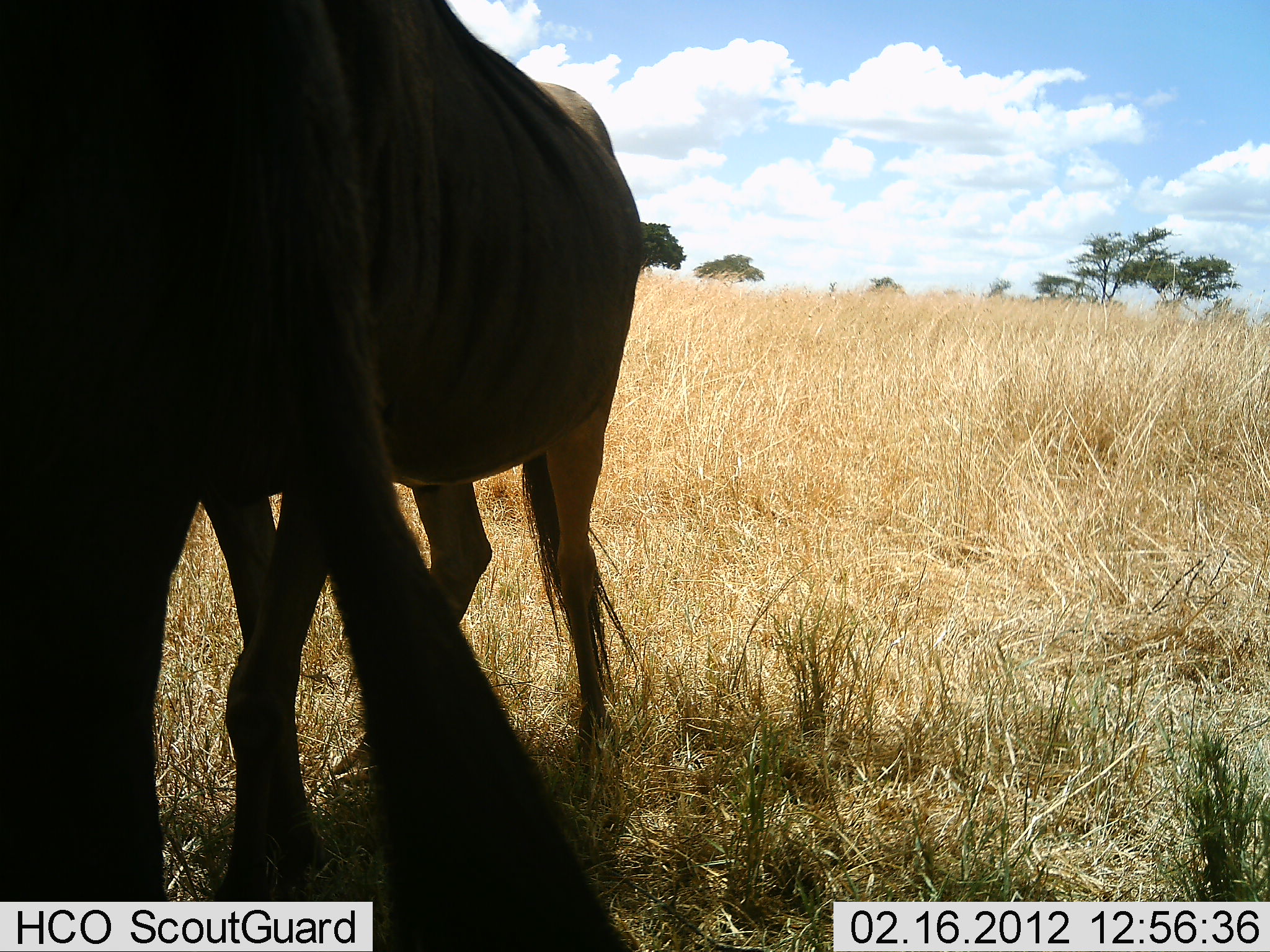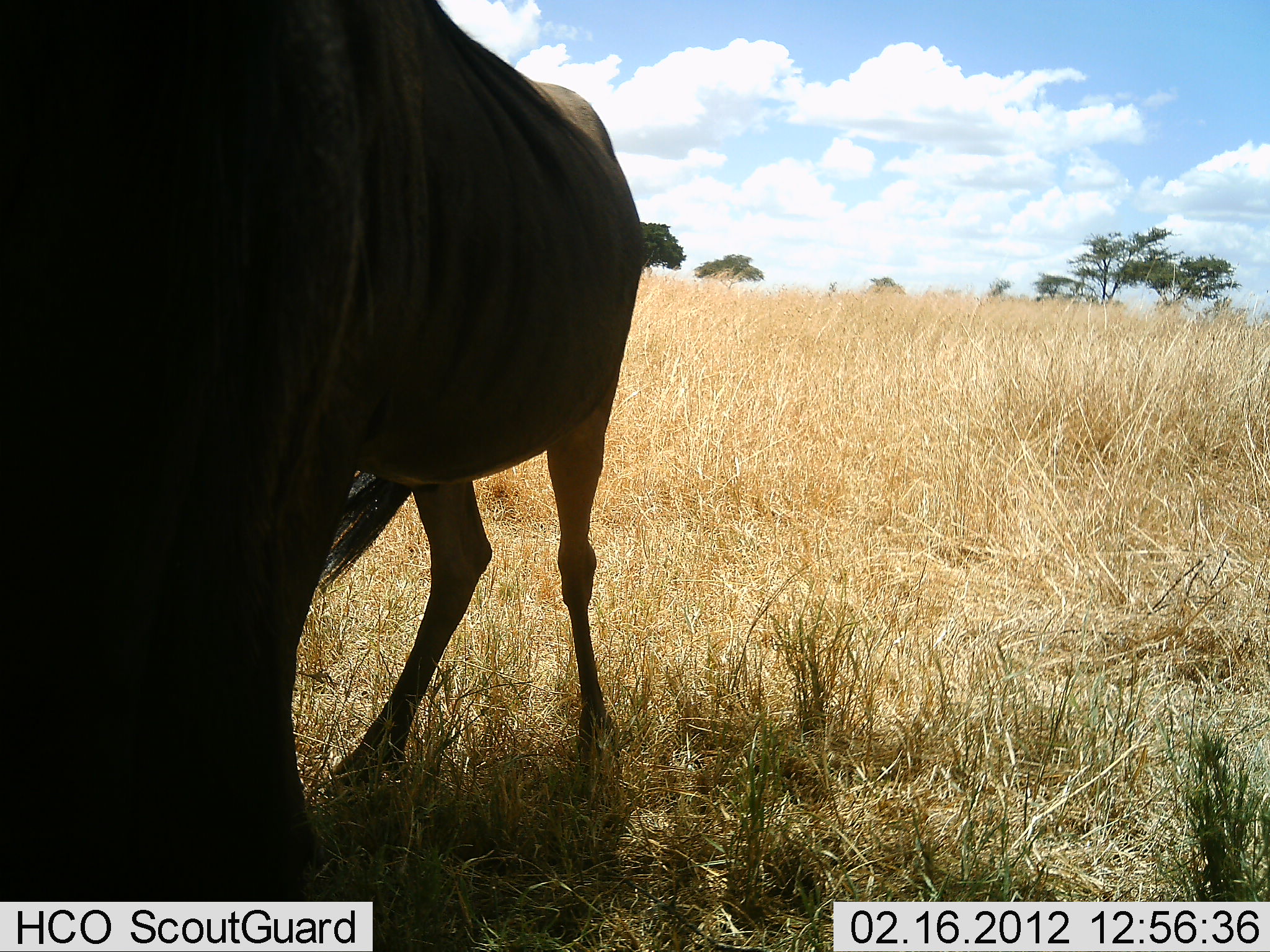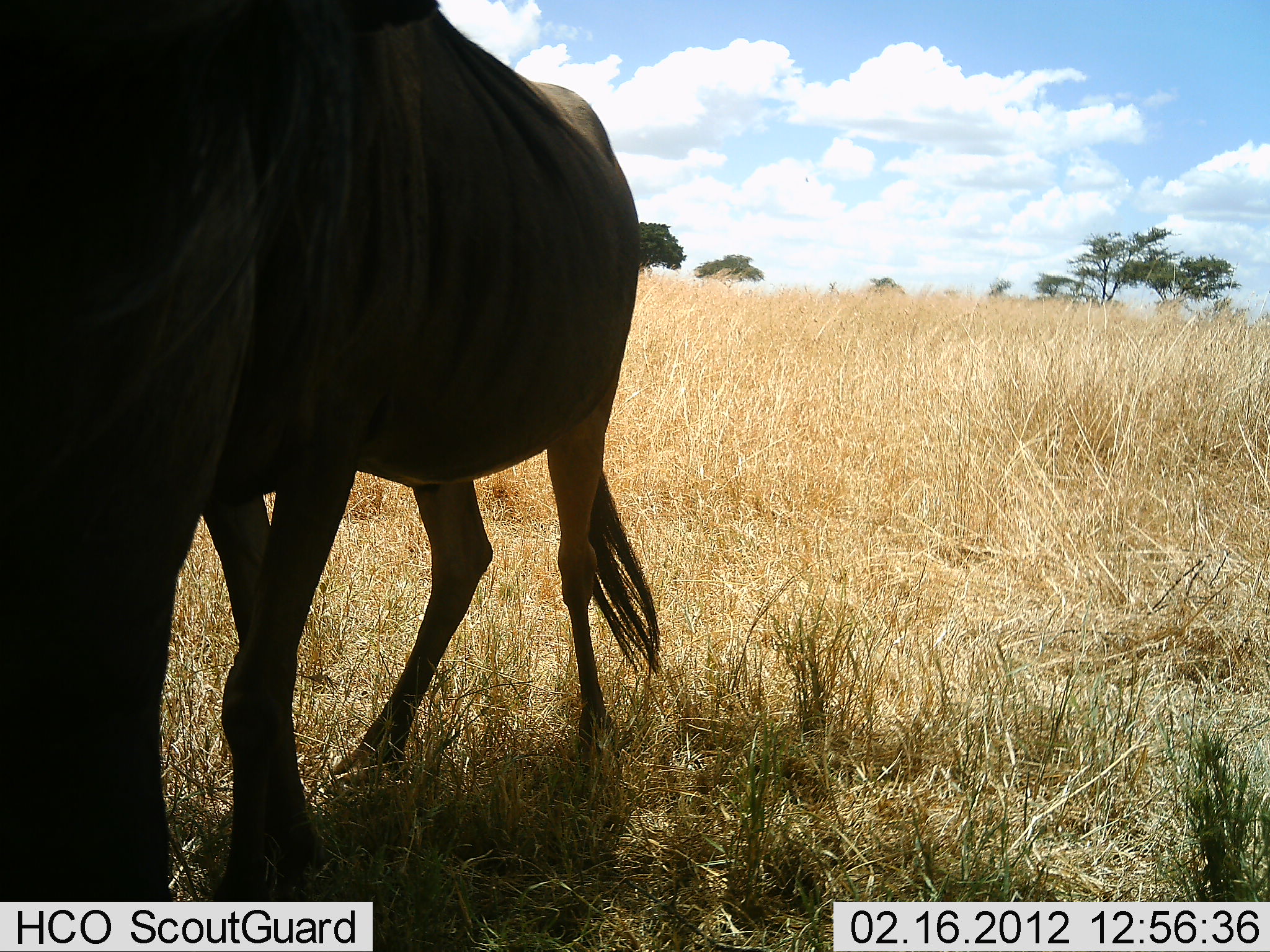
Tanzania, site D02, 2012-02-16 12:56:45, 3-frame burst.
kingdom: Animalia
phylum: Chordata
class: Mammalia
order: Artiodactyla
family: Bovidae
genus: Connochaetes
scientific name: Connochaetes taurinus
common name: blue wildebeest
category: wildebeest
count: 2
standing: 89%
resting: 0%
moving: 0%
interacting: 0%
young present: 0%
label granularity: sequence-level